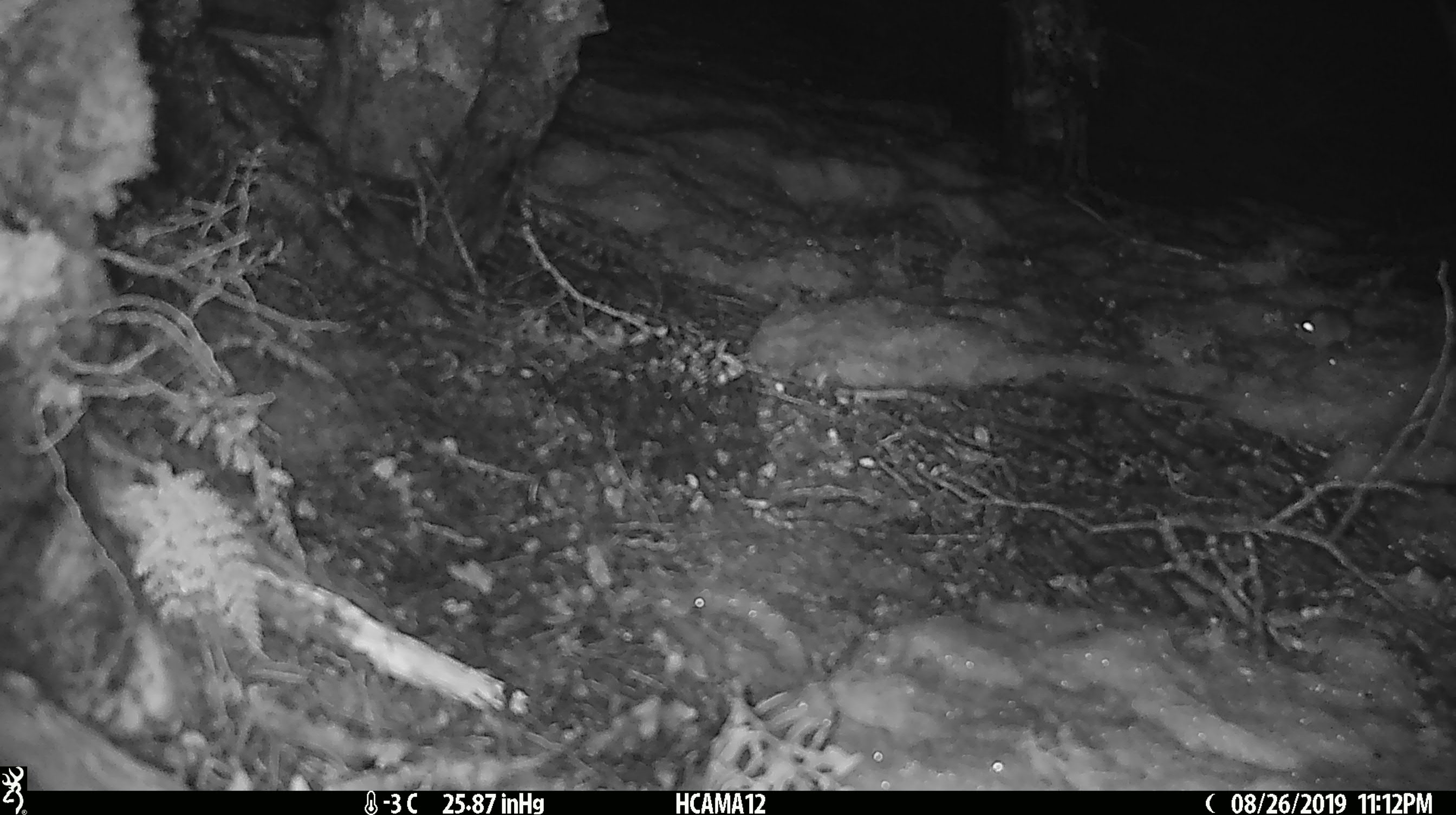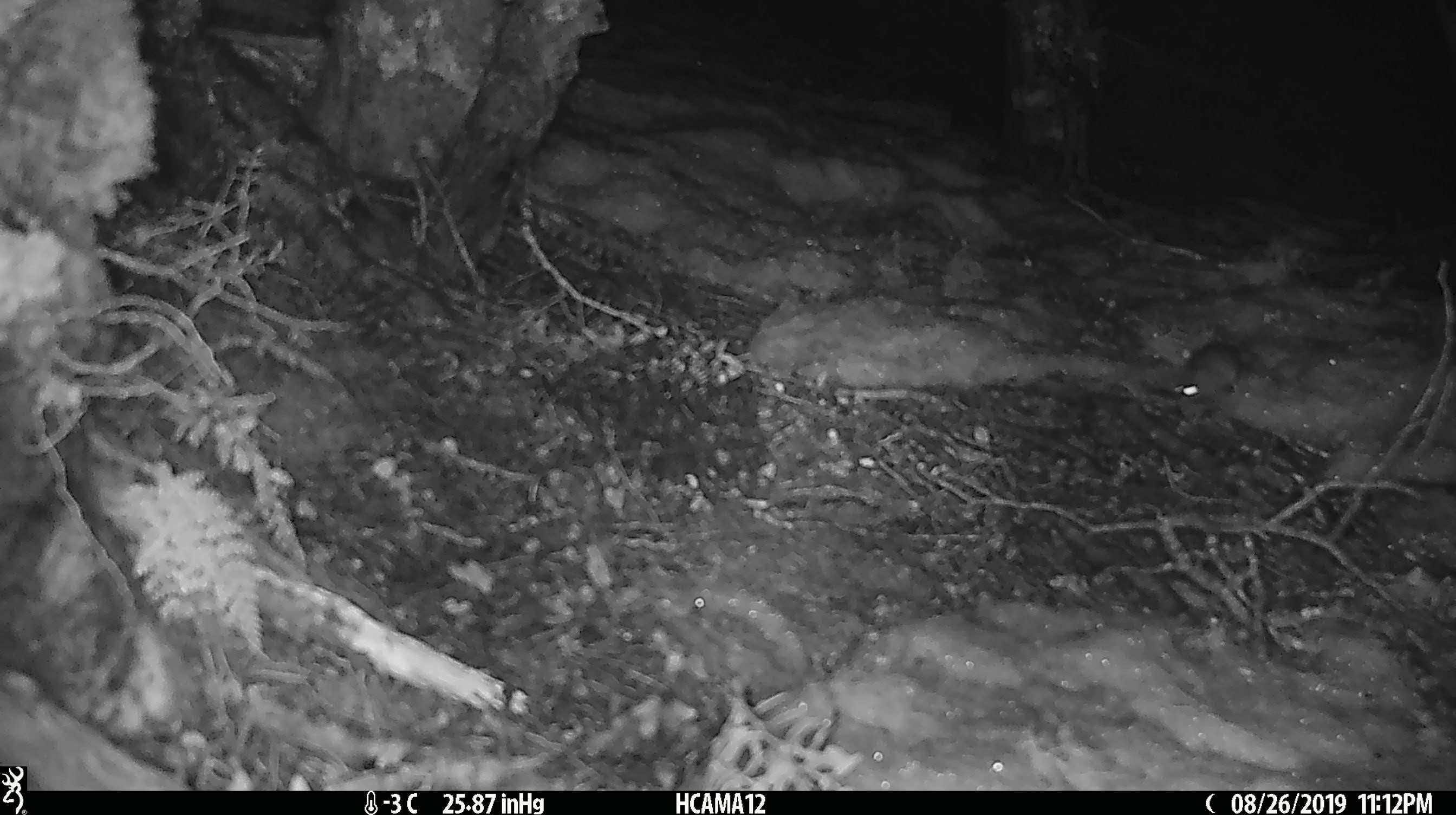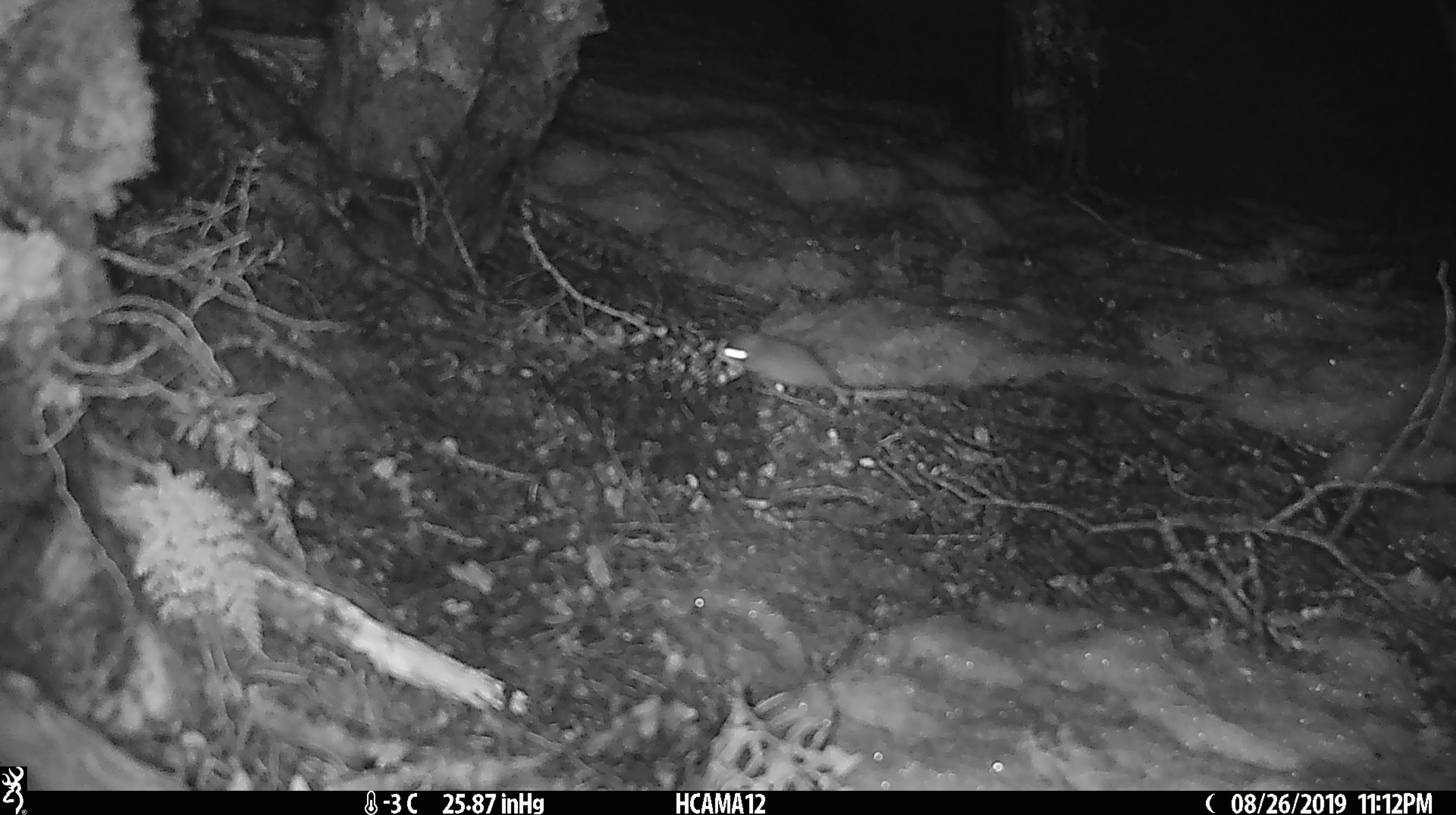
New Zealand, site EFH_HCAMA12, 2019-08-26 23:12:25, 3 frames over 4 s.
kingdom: Animalia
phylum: Chordata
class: Mammalia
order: Rodentia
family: Muridae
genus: Mus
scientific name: Mus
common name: mouse